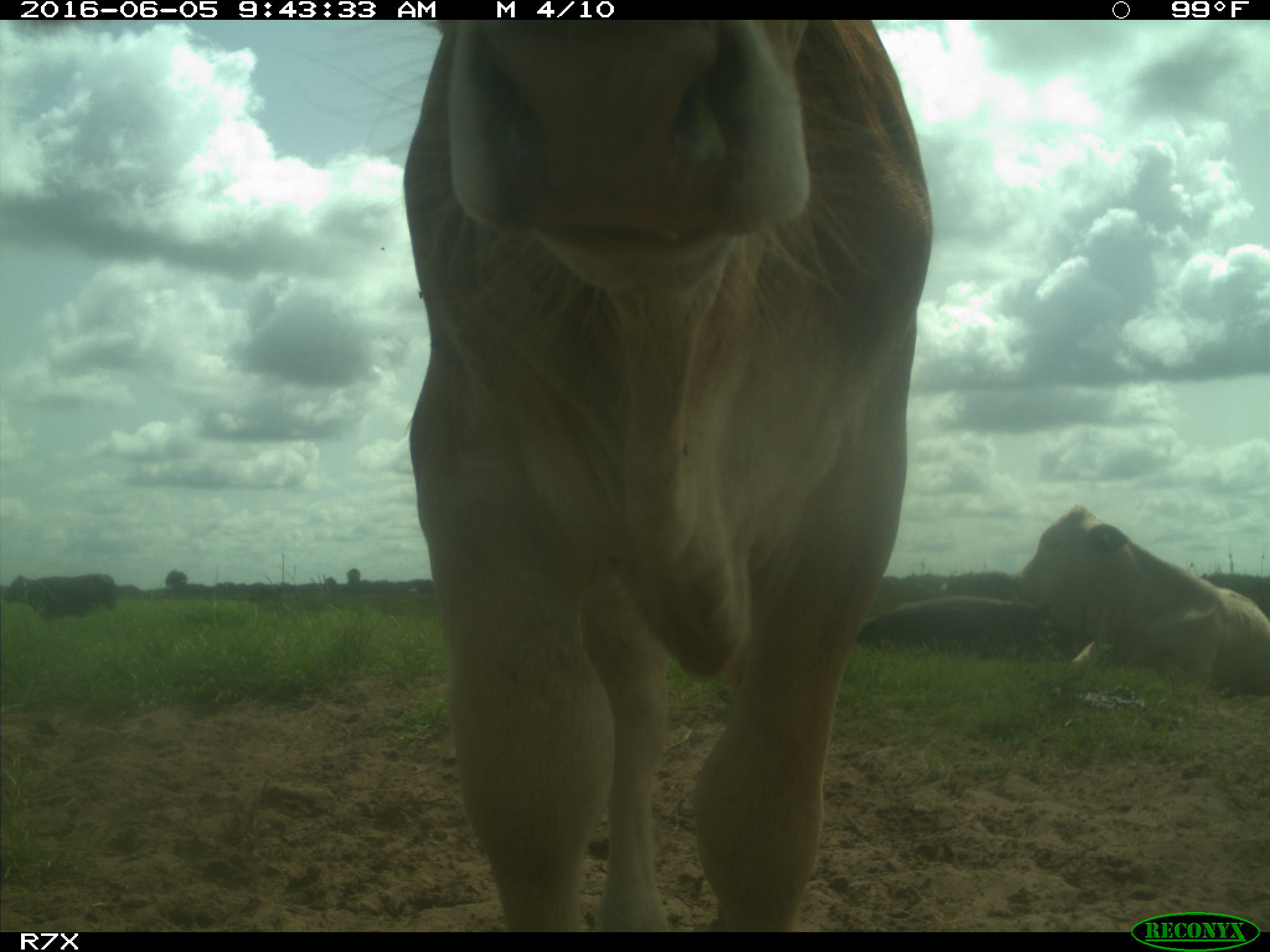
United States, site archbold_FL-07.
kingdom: Animalia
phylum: Chordata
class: Mammalia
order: Artiodactyla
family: Bovidae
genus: Bos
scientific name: Bos taurus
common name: domestic cow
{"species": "Bos taurus (domestic cow)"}